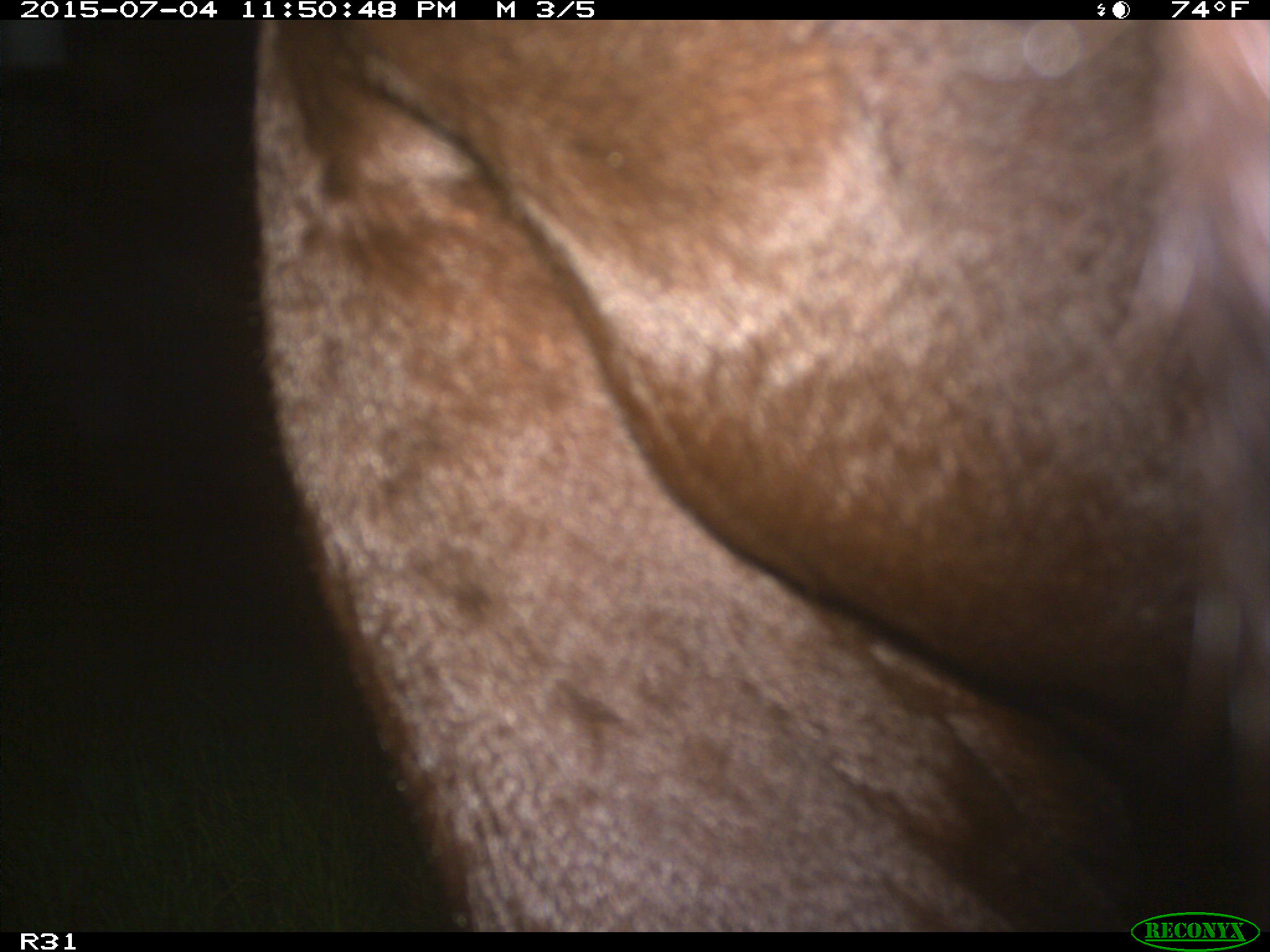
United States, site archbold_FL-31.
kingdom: Animalia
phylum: Chordata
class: Mammalia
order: Artiodactyla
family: Bovidae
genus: Bos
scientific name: Bos taurus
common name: domestic cow